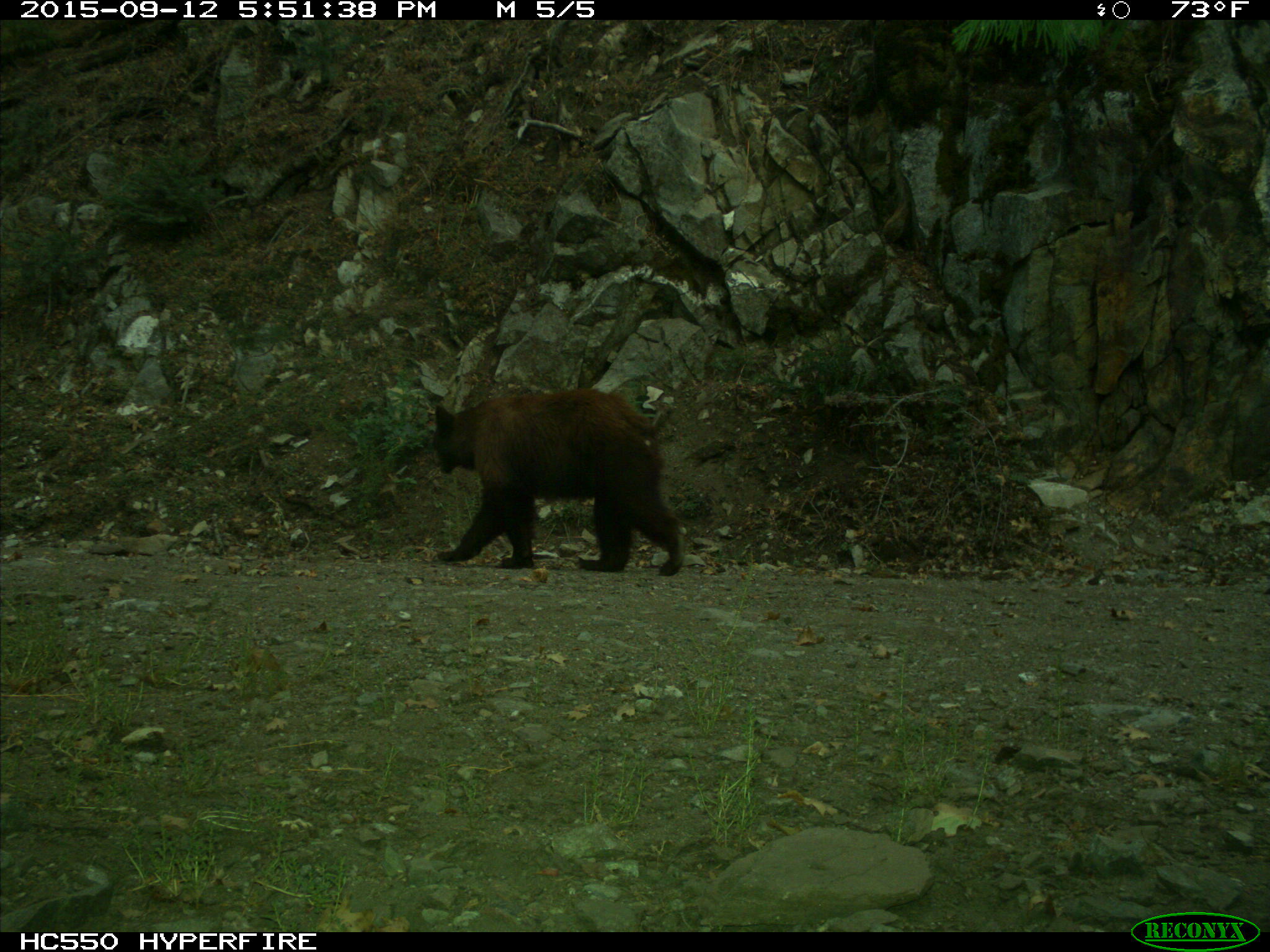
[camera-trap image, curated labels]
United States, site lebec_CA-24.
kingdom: Animalia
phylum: Chordata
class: Mammalia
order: Carnivora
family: Ursidae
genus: Ursus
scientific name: Ursus americanus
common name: american black bear